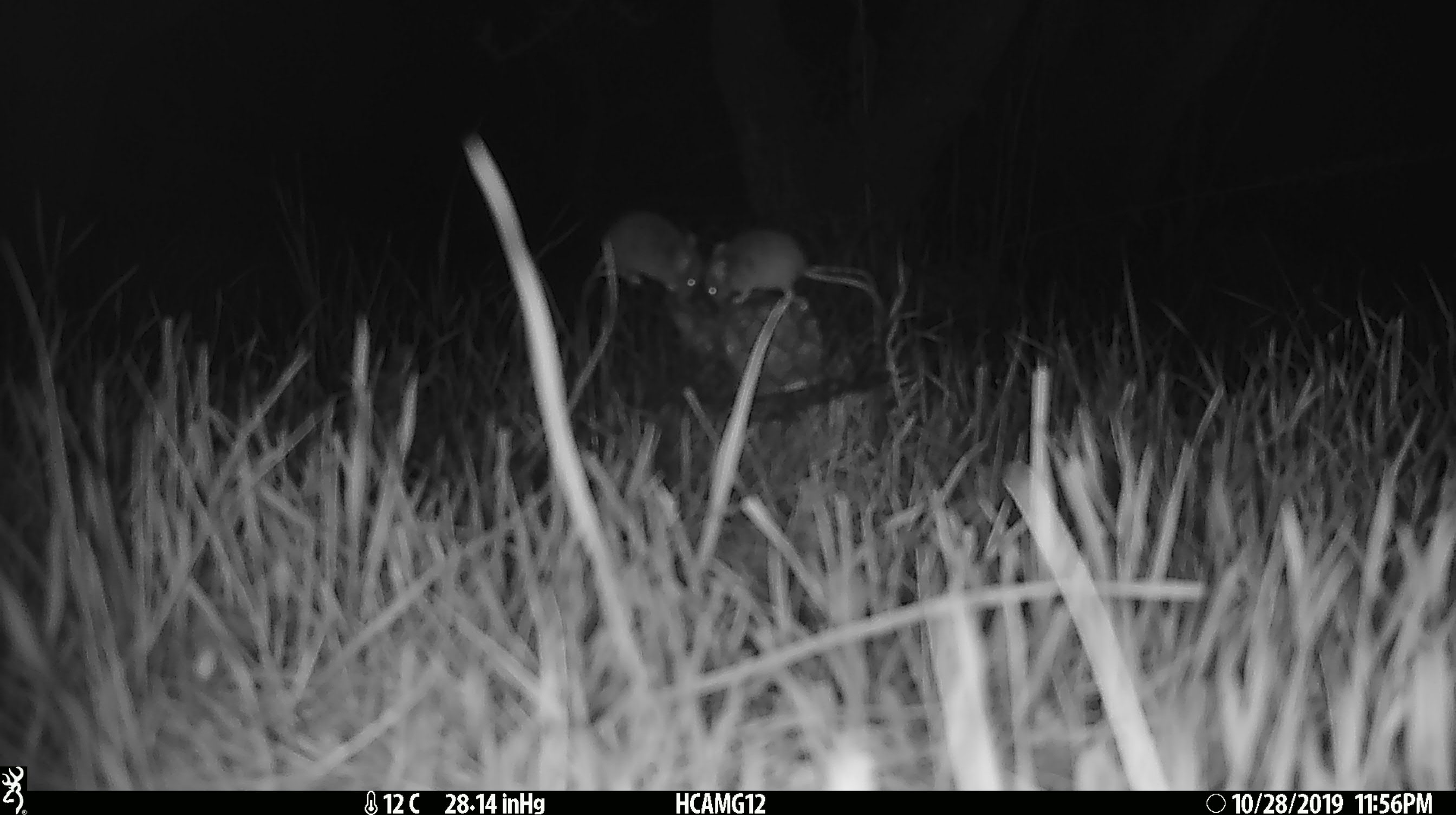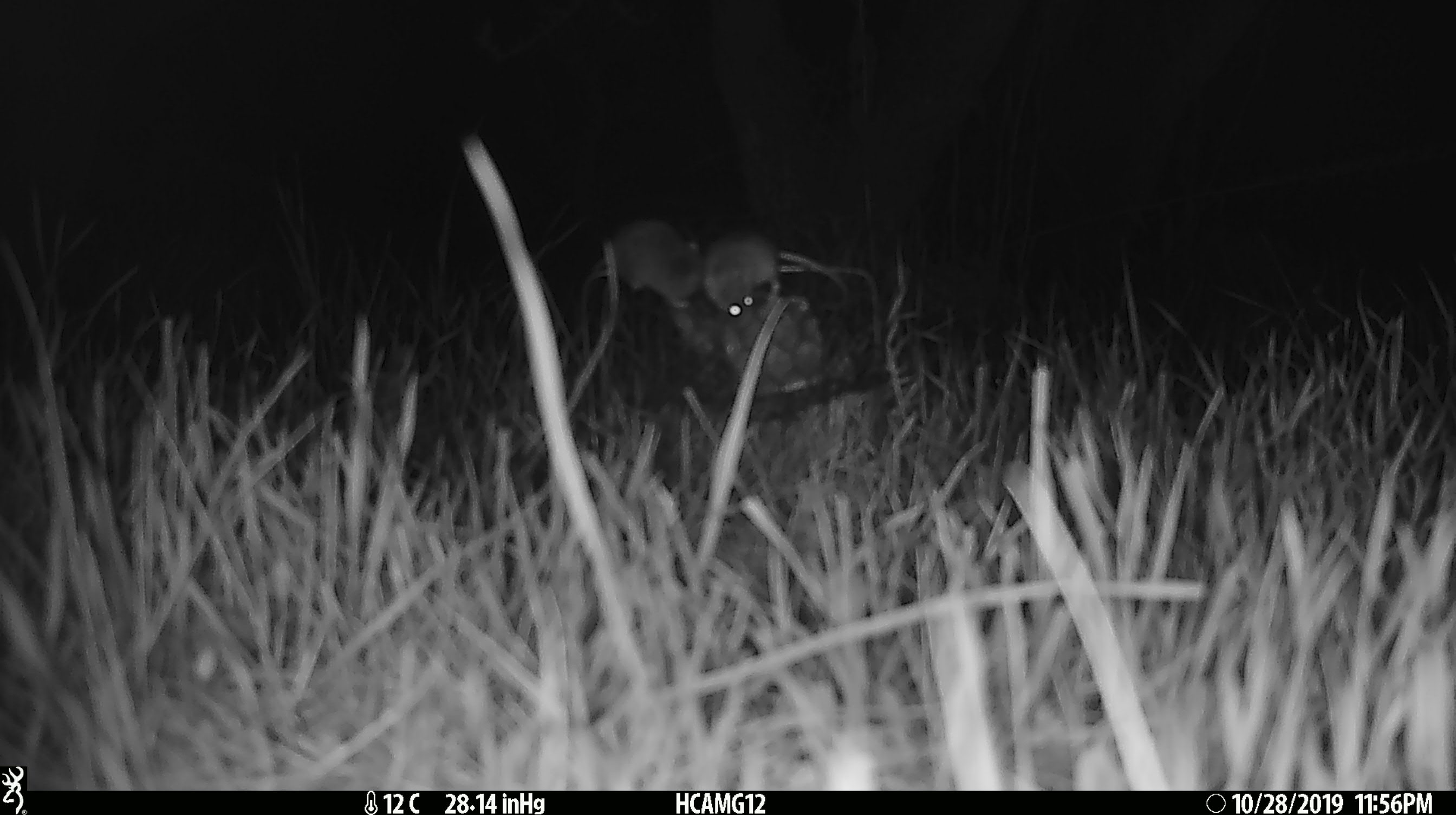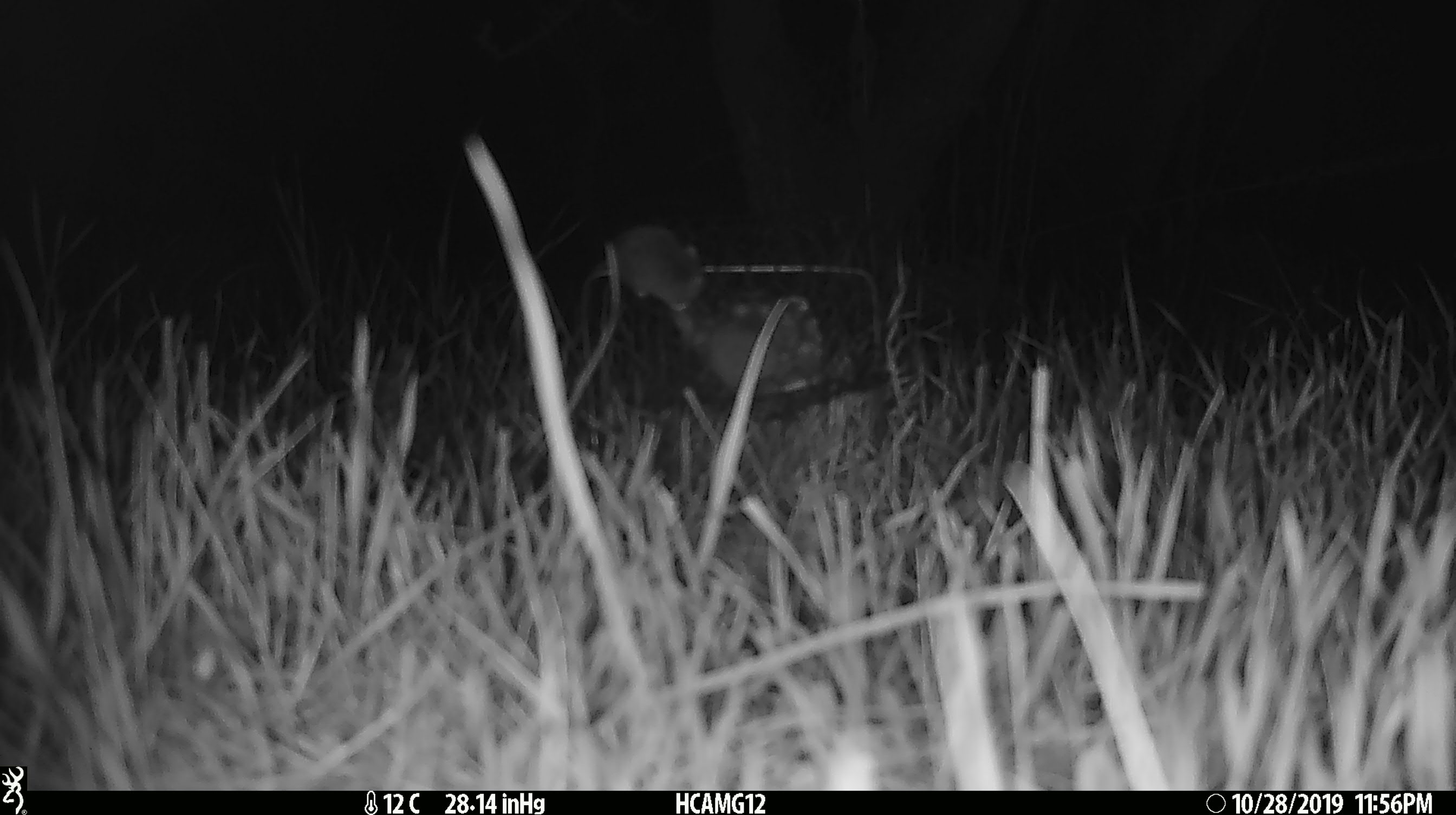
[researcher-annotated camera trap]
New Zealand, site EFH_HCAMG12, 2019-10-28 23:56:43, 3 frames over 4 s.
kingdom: Animalia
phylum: Chordata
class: Mammalia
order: Rodentia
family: Muridae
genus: Mus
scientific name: Mus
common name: mouse